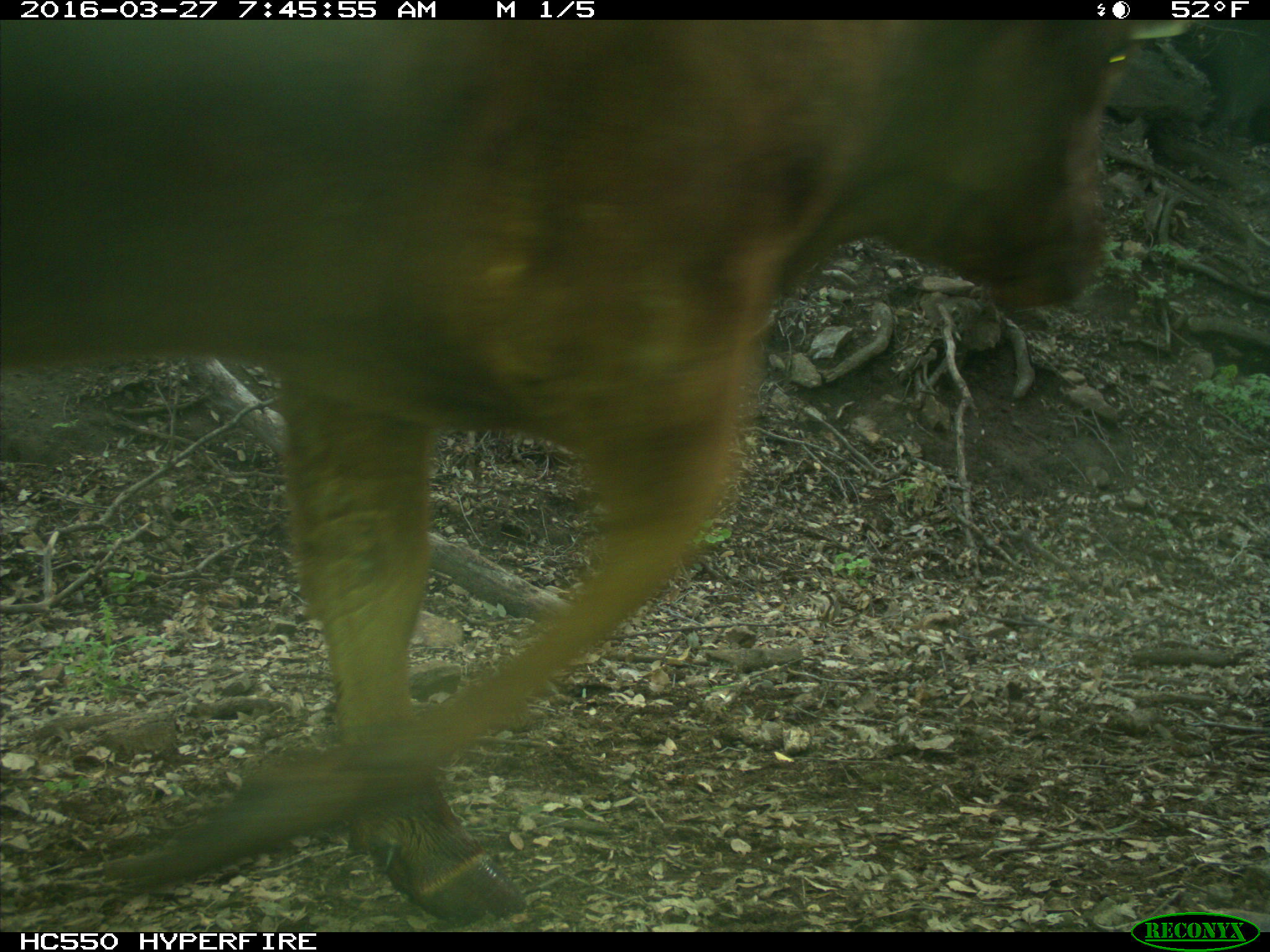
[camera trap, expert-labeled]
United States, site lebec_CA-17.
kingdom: Animalia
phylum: Chordata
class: Mammalia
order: Artiodactyla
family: Bovidae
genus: Bos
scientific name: Bos taurus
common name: domestic cow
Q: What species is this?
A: Bos taurus (domestic cow).